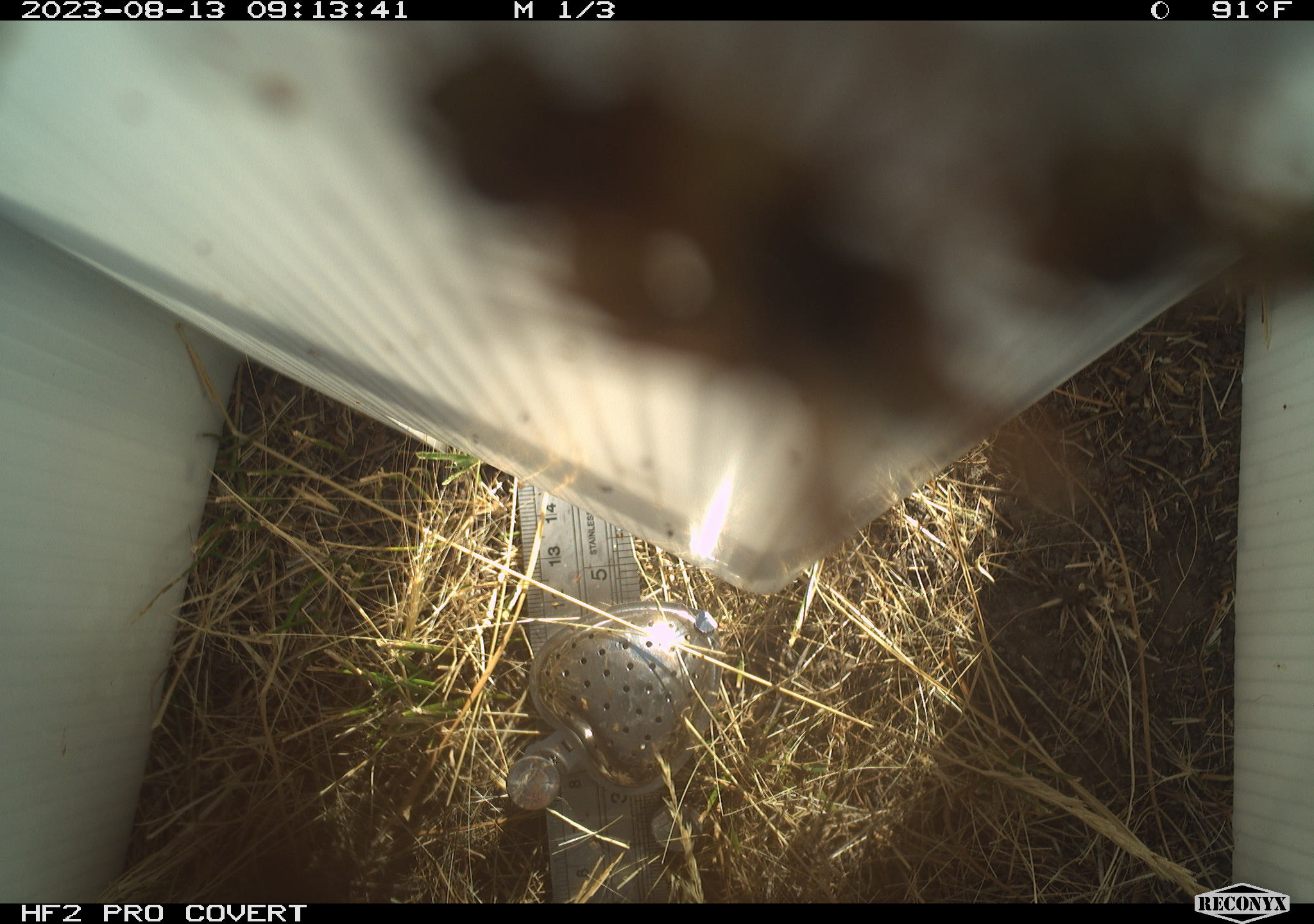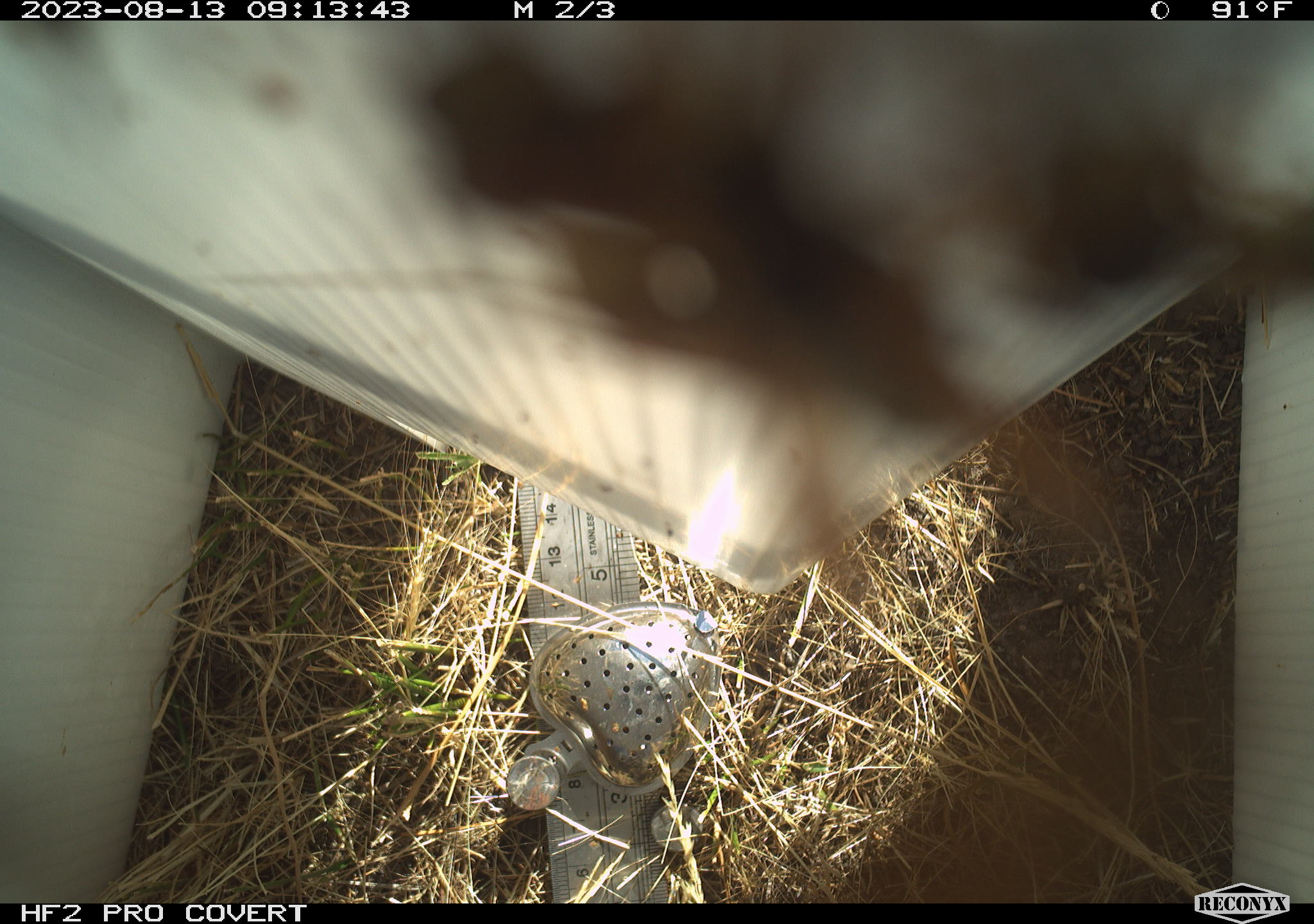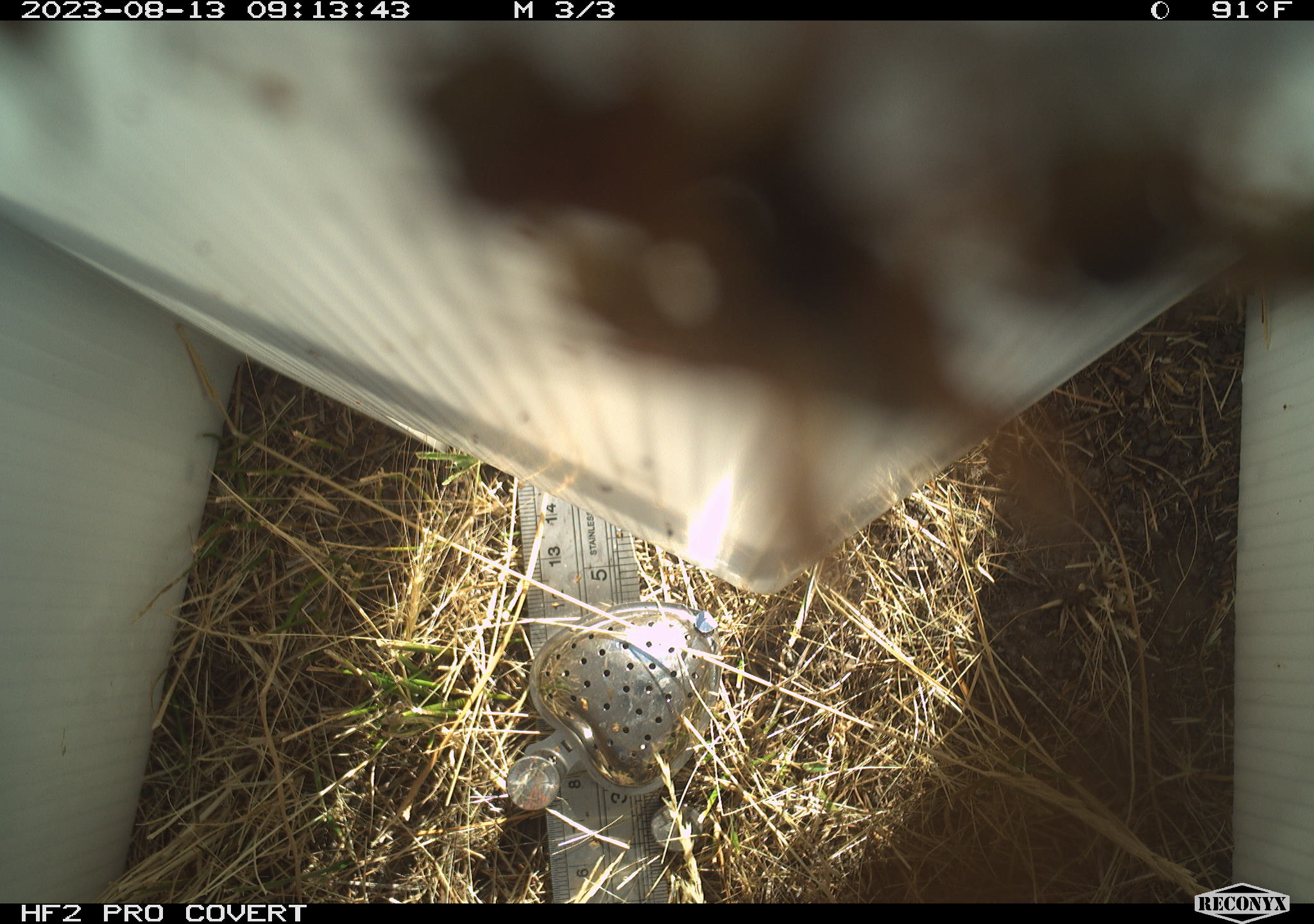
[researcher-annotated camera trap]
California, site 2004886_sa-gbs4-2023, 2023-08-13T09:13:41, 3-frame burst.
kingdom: Animalia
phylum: Arthropoda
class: Insecta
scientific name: Insecta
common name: insect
Insect (Insecta).